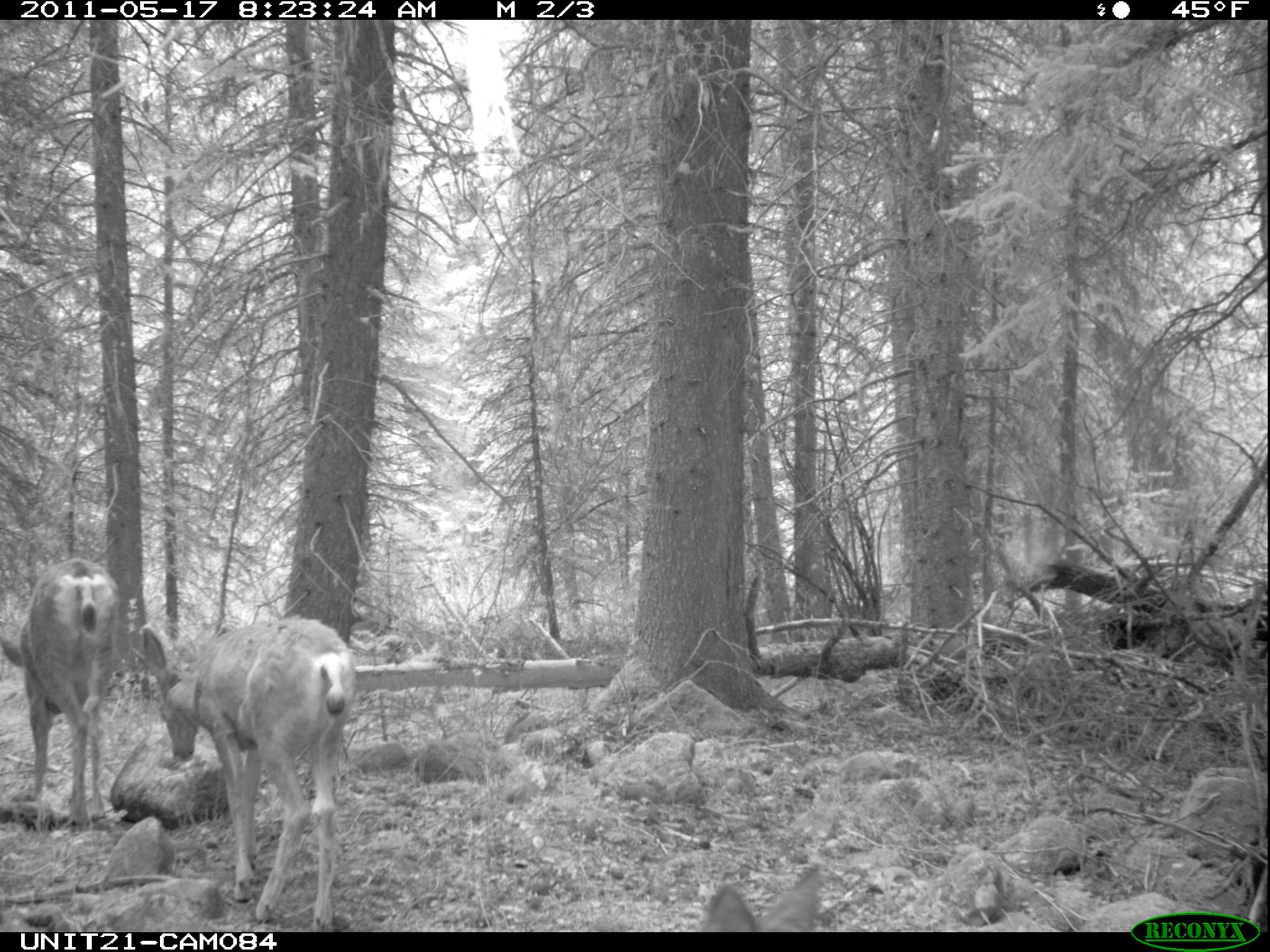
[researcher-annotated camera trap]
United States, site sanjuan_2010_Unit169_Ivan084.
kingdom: Animalia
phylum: Chordata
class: Mammalia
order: Artiodactyla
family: Cervidae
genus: Odocoileus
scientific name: Odocoileus hemionus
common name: mule deer